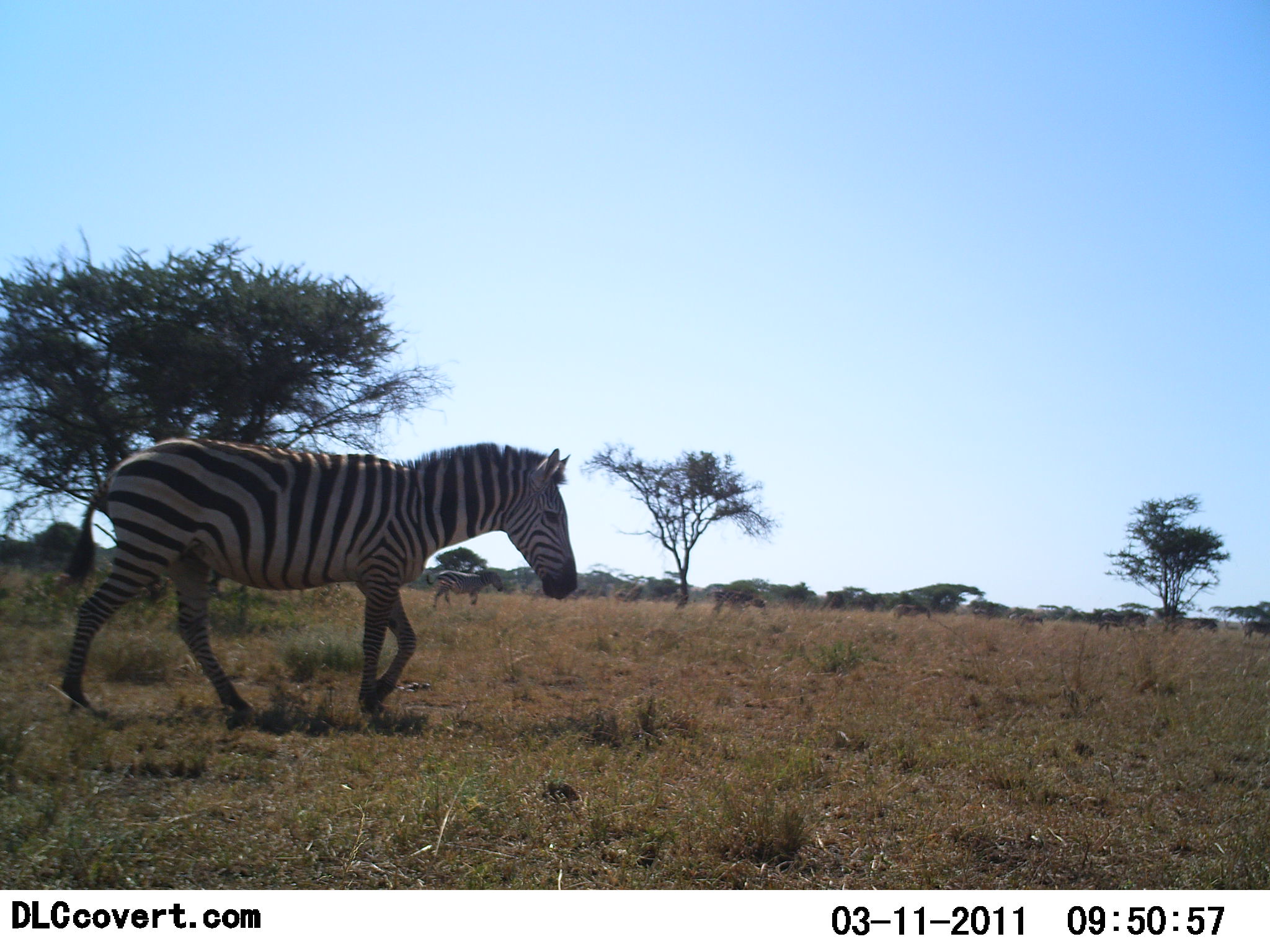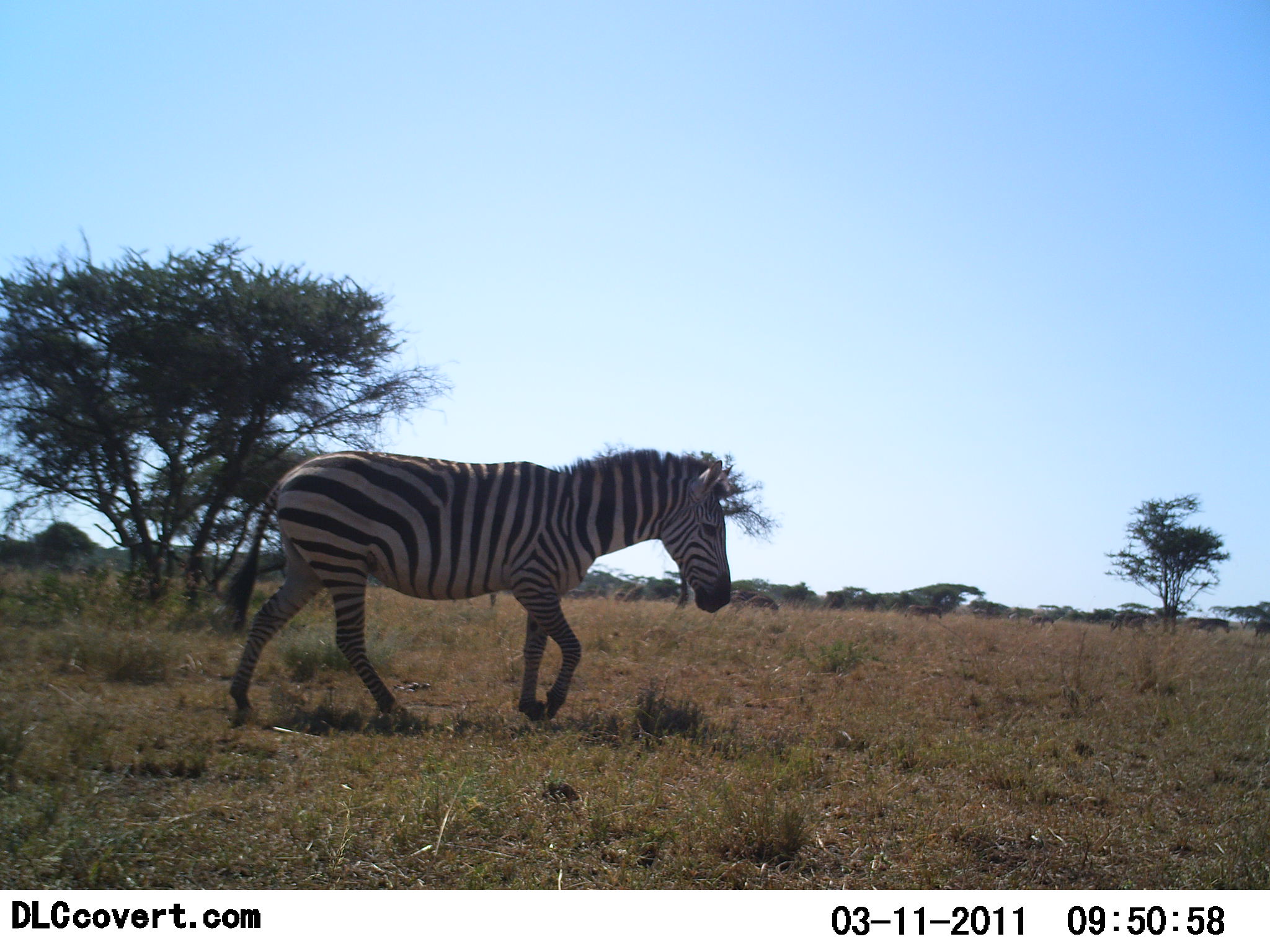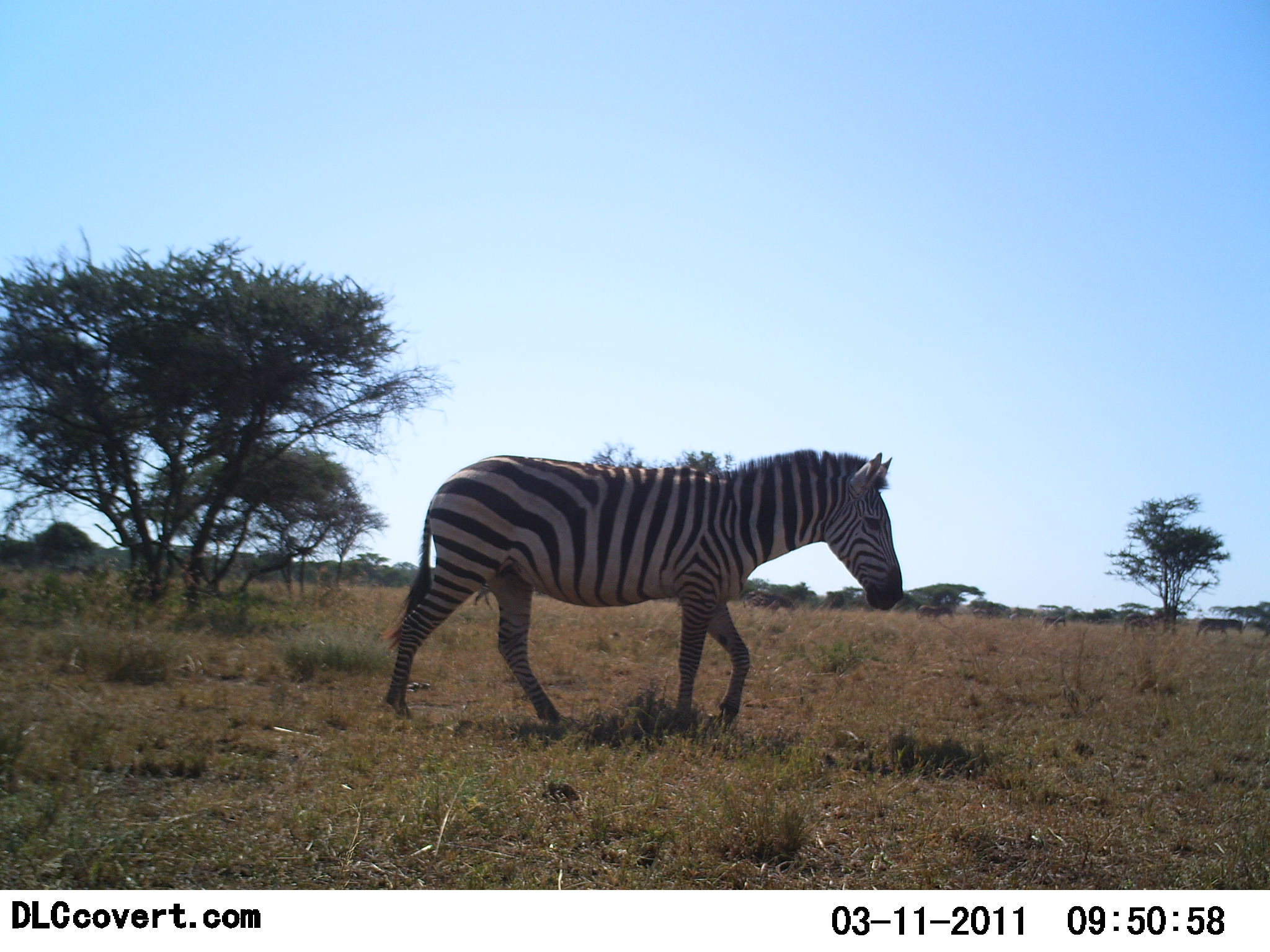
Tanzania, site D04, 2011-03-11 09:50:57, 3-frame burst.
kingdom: Animalia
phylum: Chordata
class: Mammalia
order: Perissodactyla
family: Equidae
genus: Equus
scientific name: Equus quagga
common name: plains zebra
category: zebra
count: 7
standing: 7%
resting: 0%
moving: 93%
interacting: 0%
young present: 0%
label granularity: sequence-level